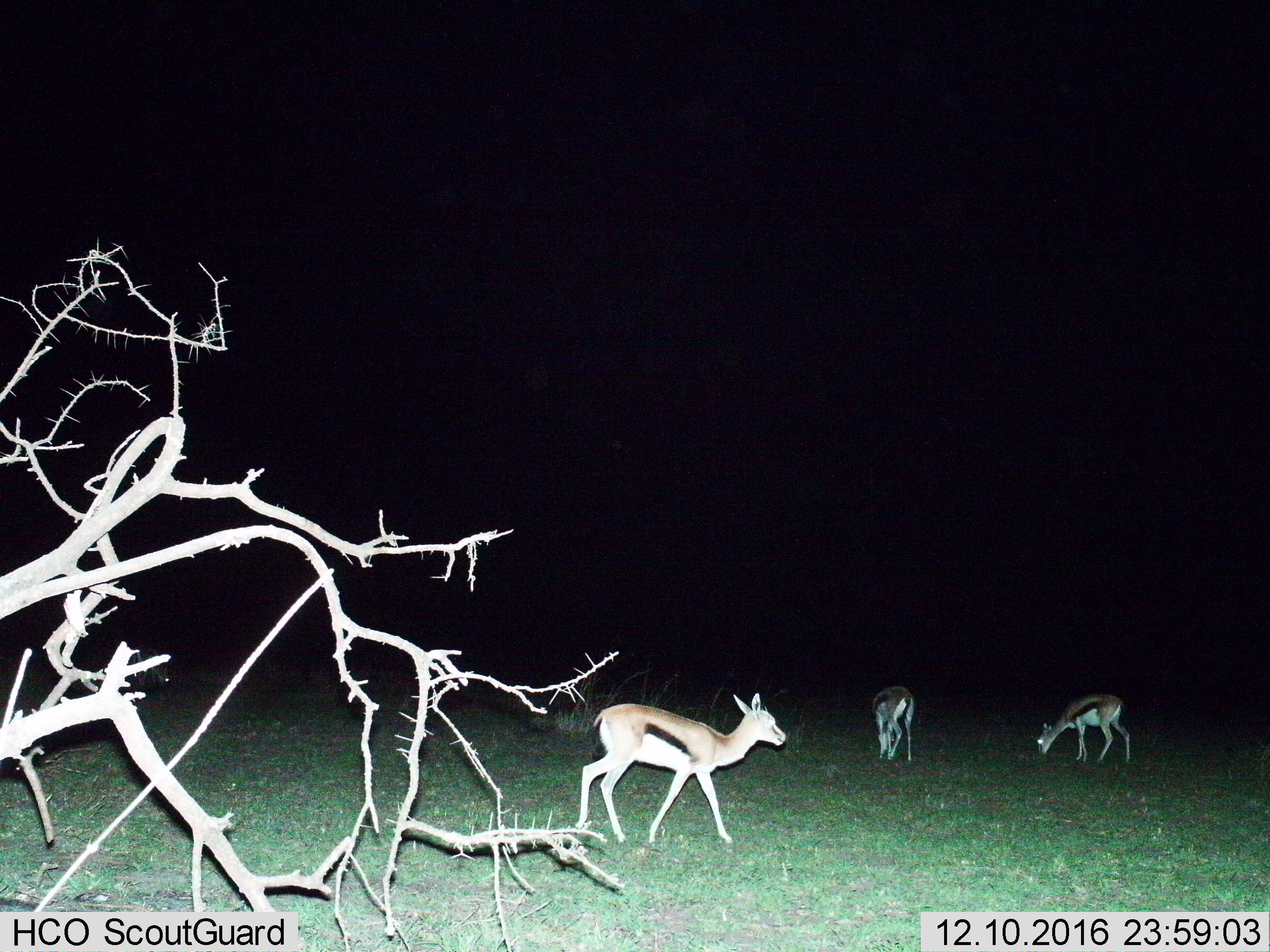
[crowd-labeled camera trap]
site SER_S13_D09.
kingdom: Animalia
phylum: Chordata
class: Mammalia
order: Artiodactyla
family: Bovidae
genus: Eudorcas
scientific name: Eudorcas thomsonii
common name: thomson's gazelle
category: gazellethomsons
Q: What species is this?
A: Gazellethomsons (thomson's gazelle) (Eudorcas thomsonii).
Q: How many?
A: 4.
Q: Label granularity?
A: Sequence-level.